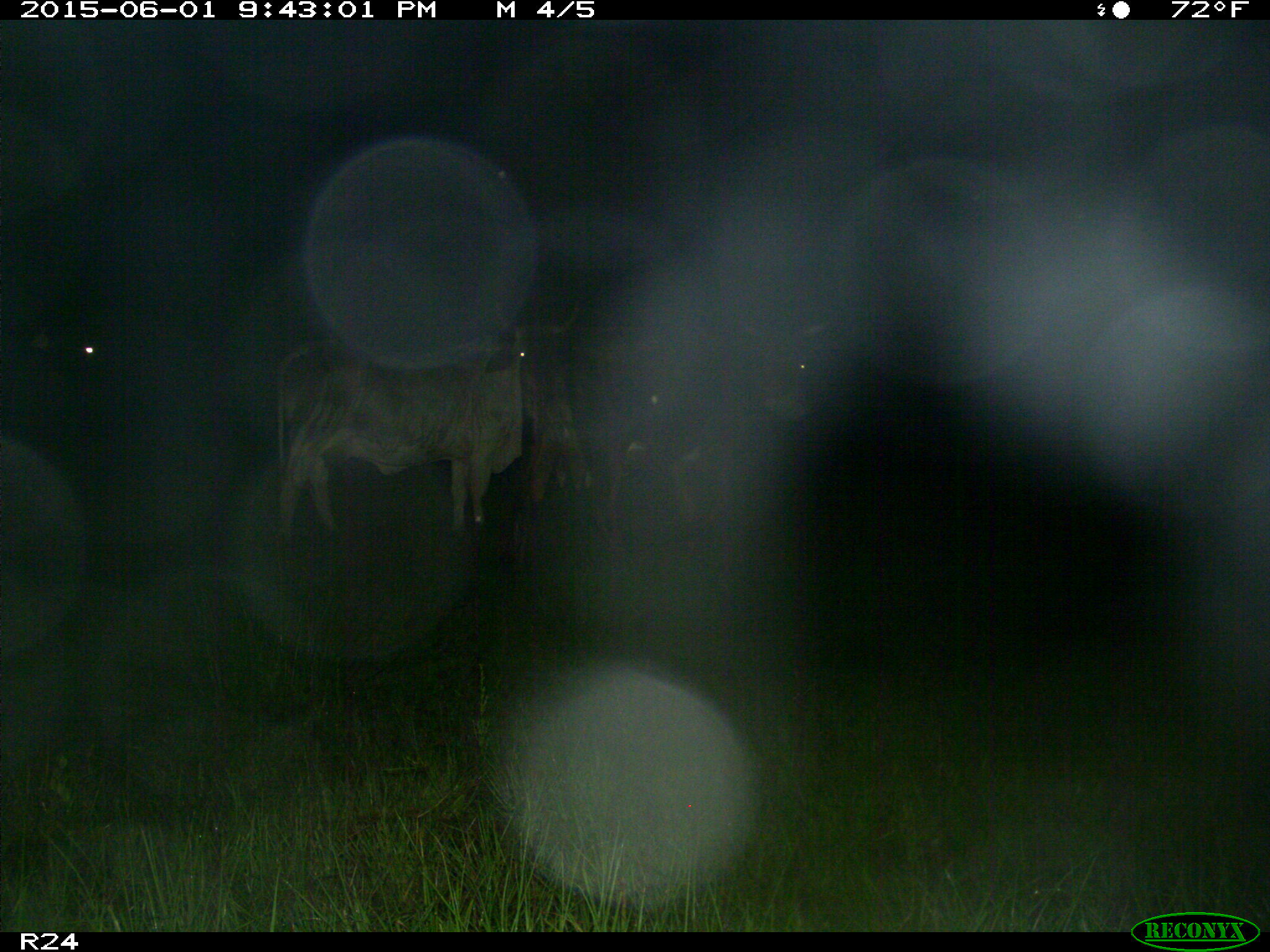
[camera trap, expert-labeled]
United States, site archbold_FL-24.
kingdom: Animalia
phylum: Chordata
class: Mammalia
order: Artiodactyla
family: Bovidae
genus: Bos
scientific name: Bos taurus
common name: domestic cow